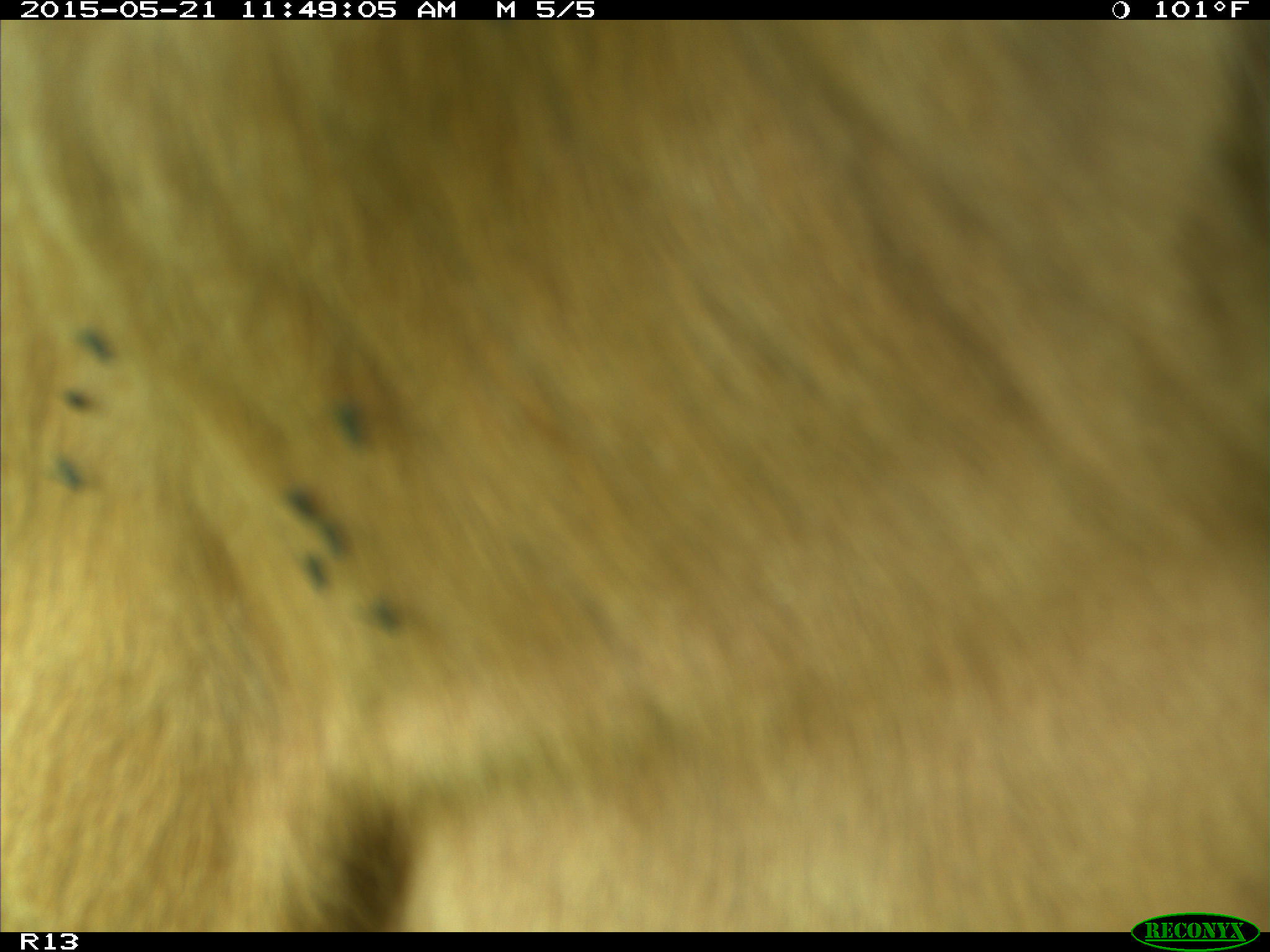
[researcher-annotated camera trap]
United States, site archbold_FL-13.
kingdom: Animalia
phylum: Chordata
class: Mammalia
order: Artiodactyla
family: Bovidae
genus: Bos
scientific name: Bos taurus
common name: domestic cow